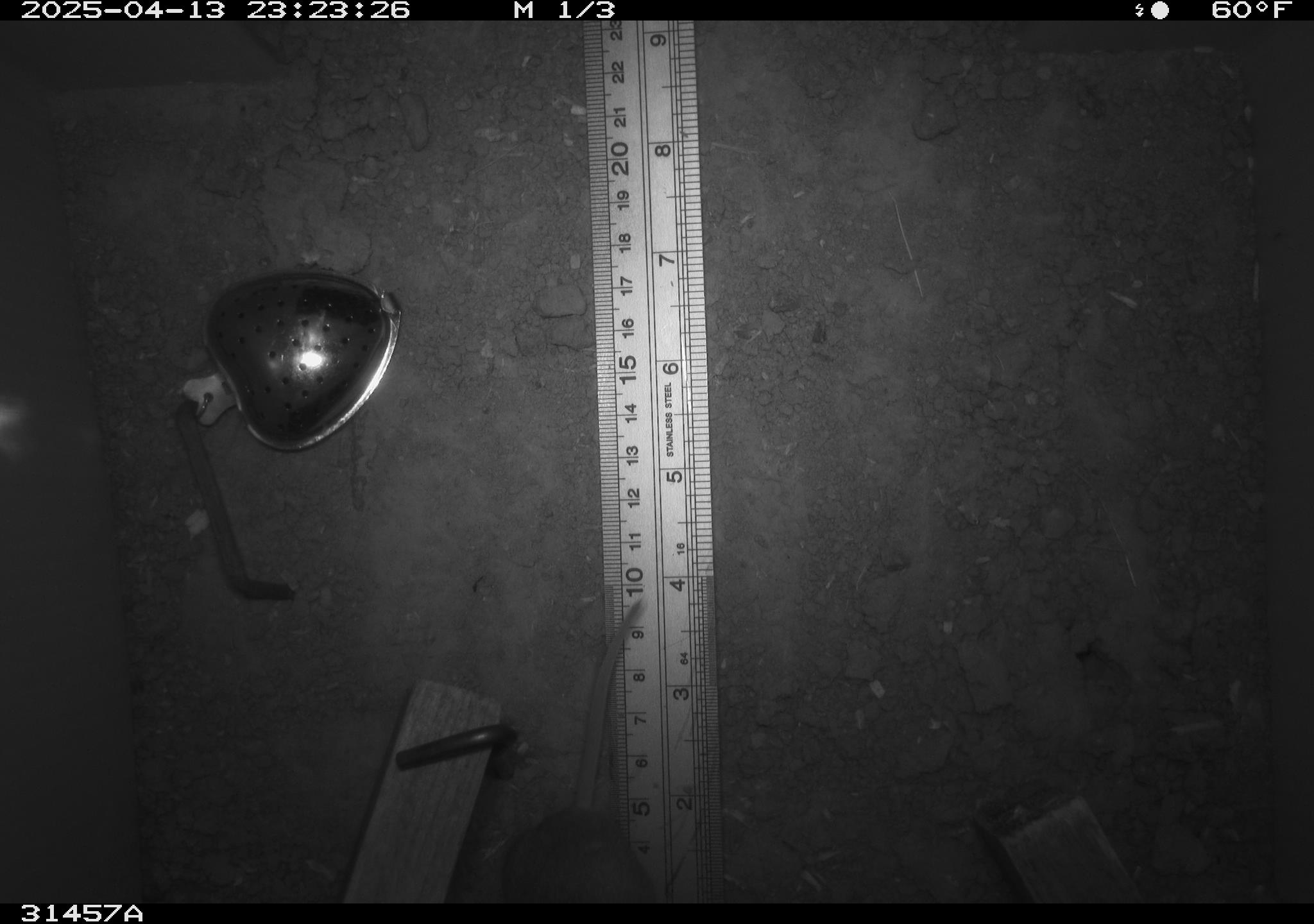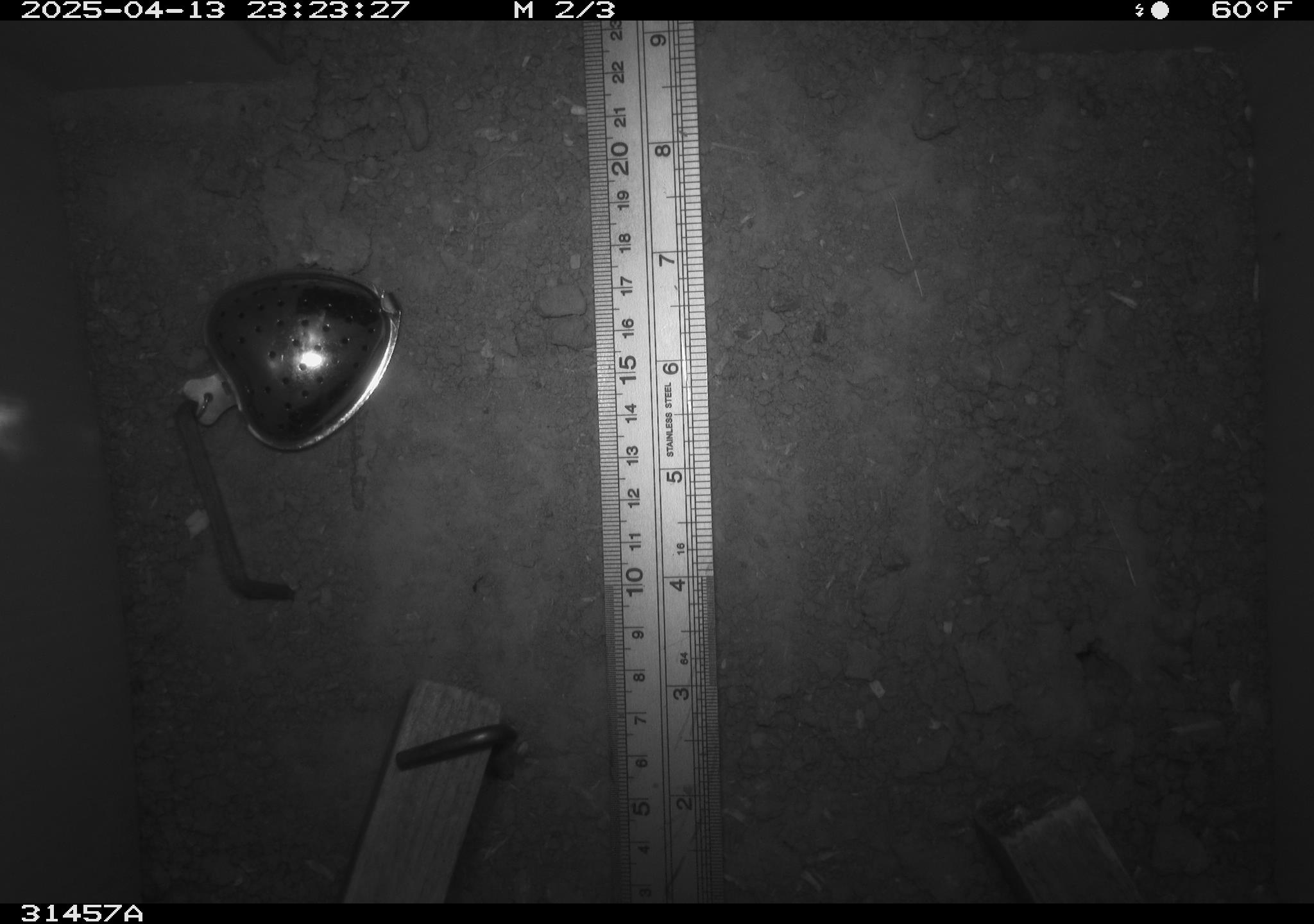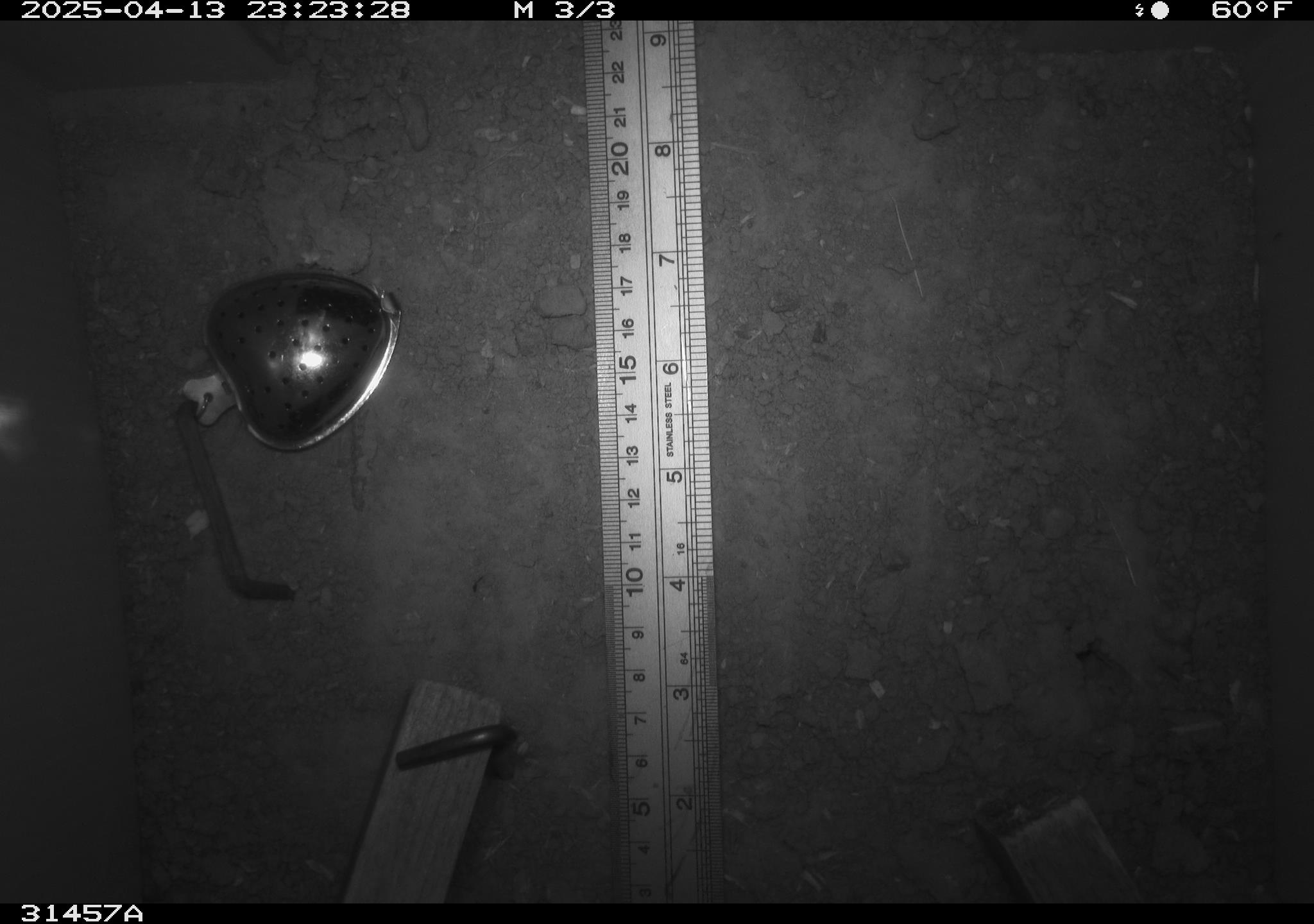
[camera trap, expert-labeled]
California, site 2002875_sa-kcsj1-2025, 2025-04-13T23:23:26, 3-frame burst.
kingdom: Animalia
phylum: Chordata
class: Mammalia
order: Rodentia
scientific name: Rodentia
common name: rodent